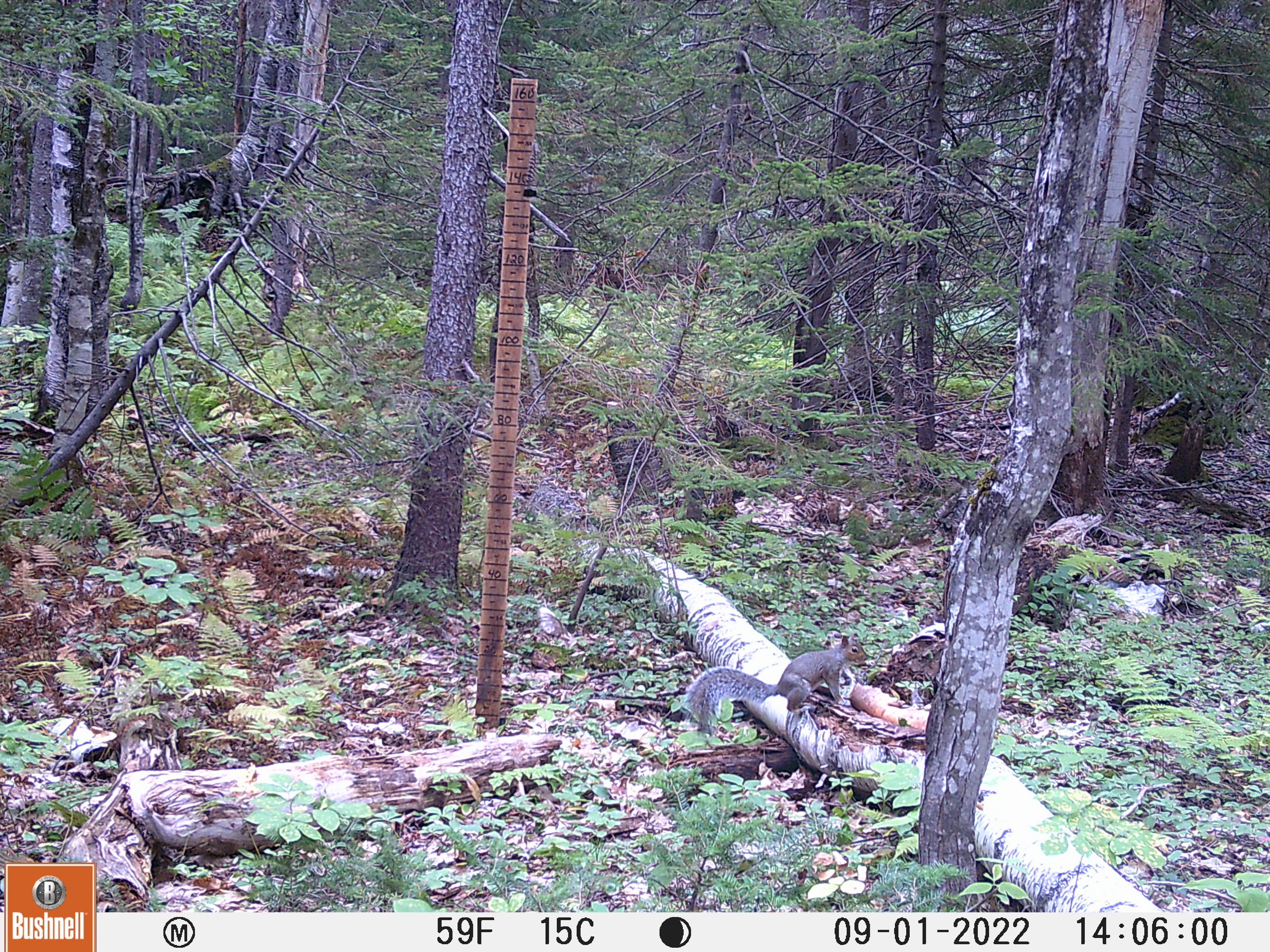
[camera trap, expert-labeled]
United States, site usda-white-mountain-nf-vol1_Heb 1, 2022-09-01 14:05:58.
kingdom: Animalia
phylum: Chordata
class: Mammalia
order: Rodentia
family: Sciuridae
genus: Sciurus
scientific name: Sciurus carolinensis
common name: gray squirrel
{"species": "gray squirrel (Sciurus carolinensis)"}